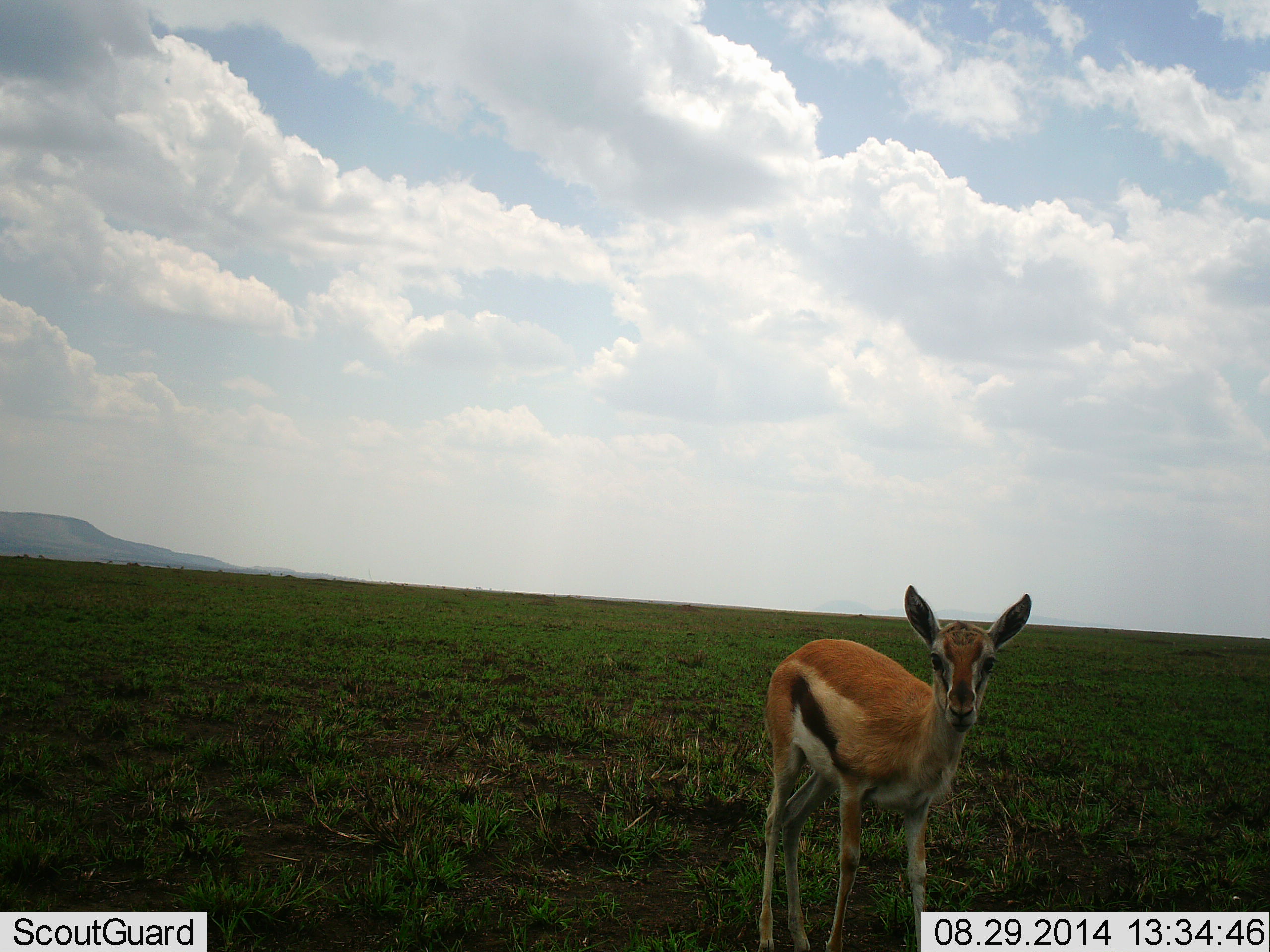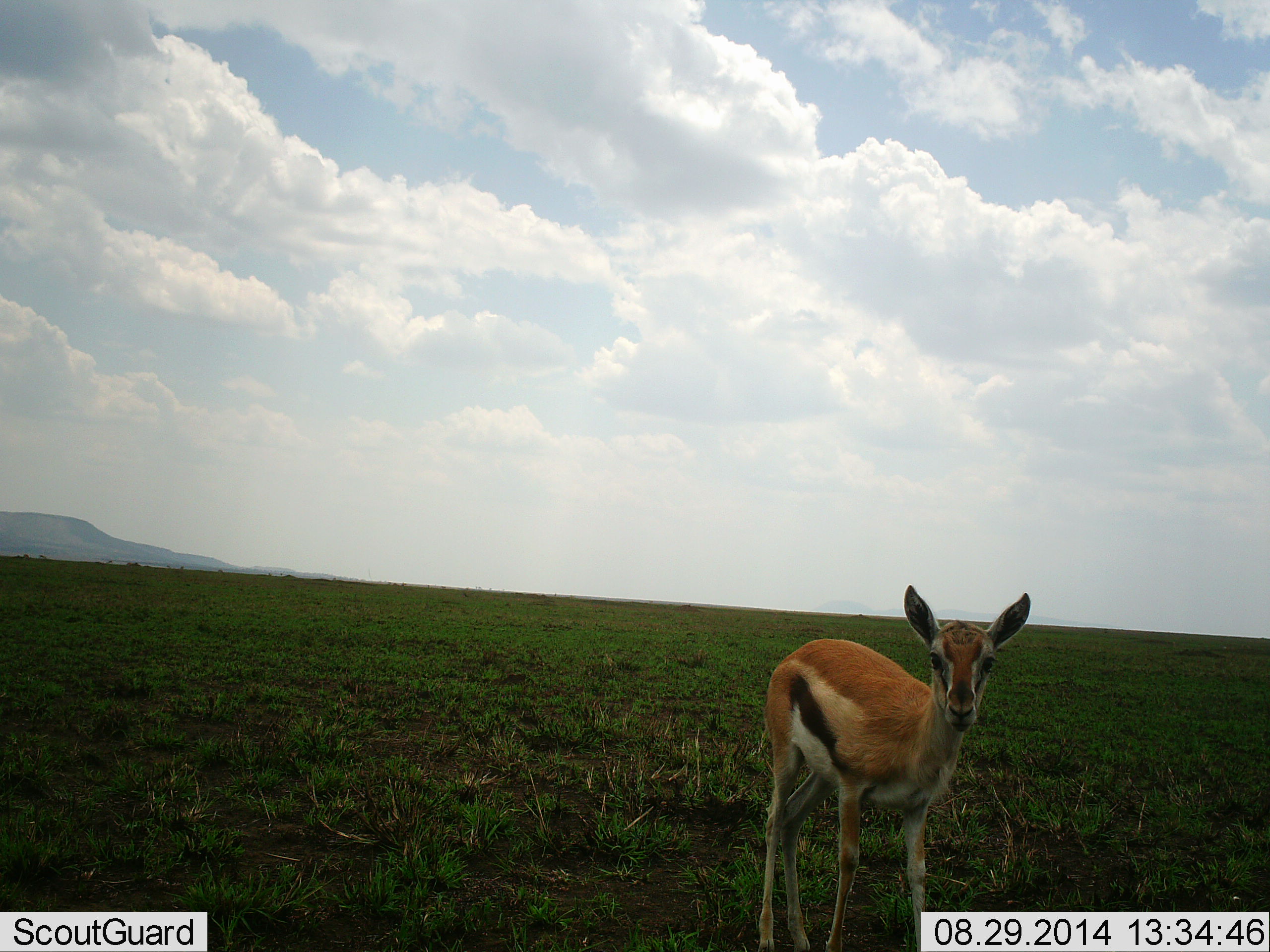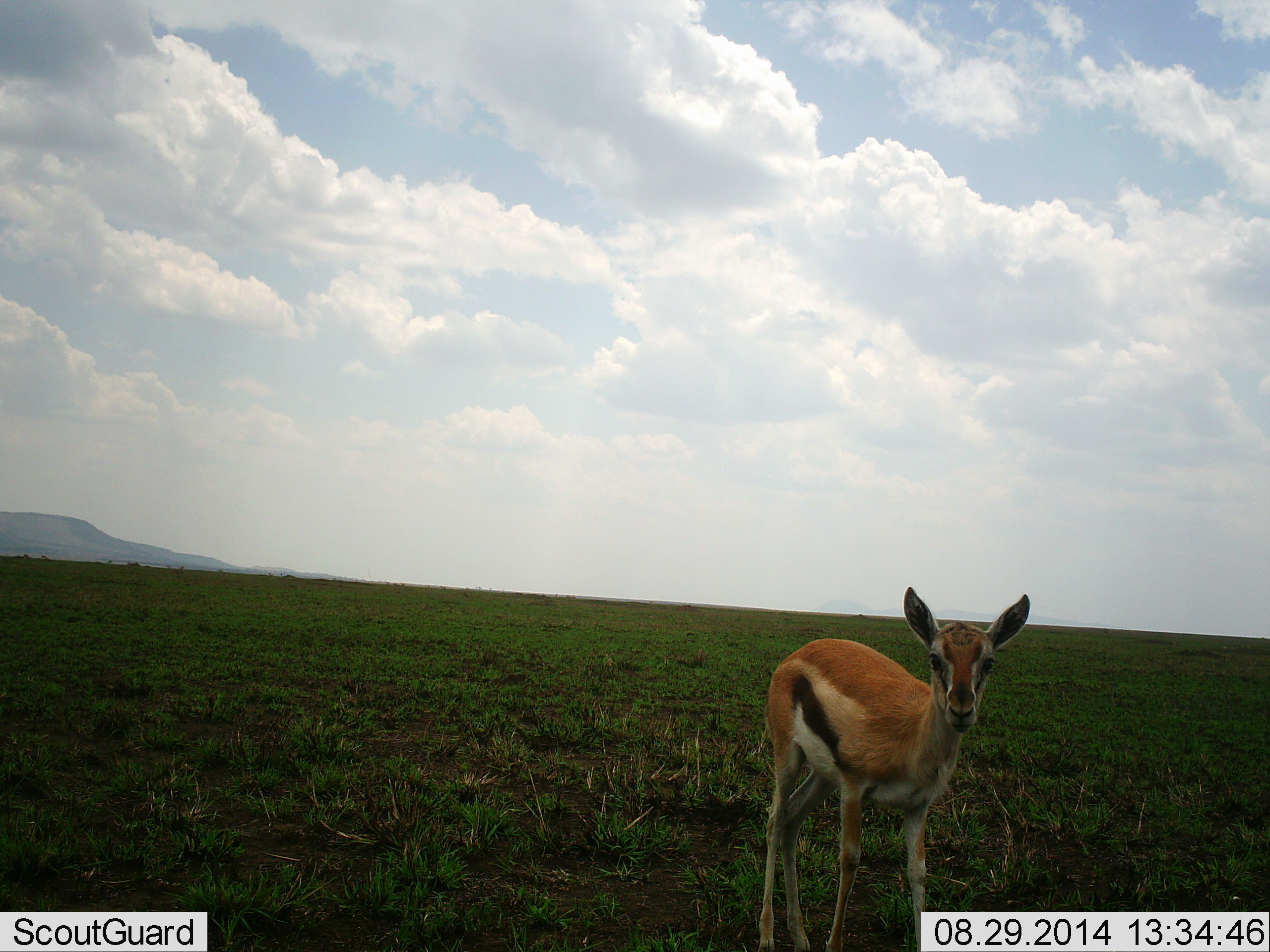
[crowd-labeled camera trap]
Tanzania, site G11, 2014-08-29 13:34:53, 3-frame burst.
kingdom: Animalia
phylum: Chordata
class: Mammalia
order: Artiodactyla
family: Bovidae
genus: Eudorcas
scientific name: Eudorcas thomsonii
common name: thomson's gazelle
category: gazellethomsons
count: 1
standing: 100%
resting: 0%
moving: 0%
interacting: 0%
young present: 30%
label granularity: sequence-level